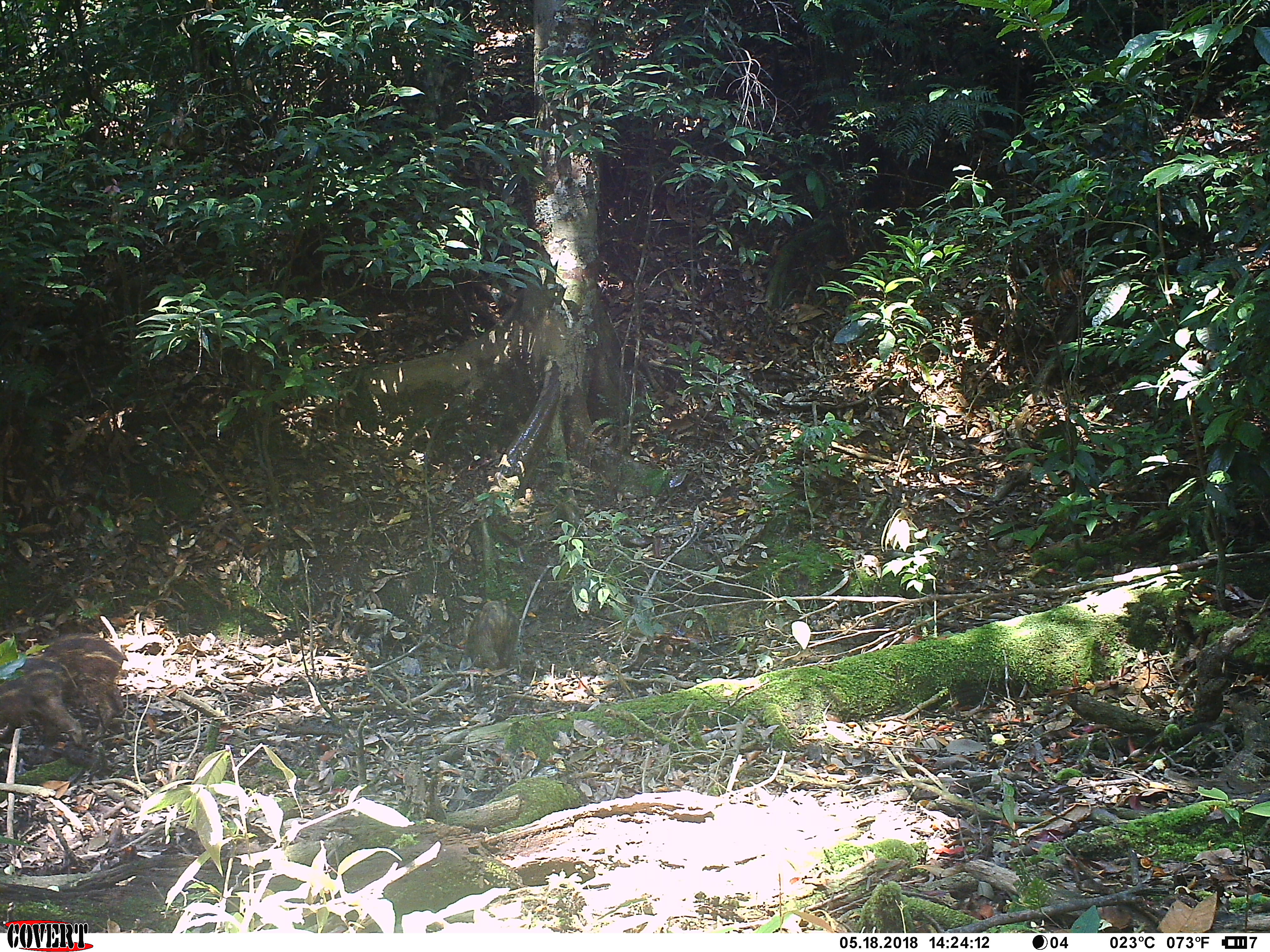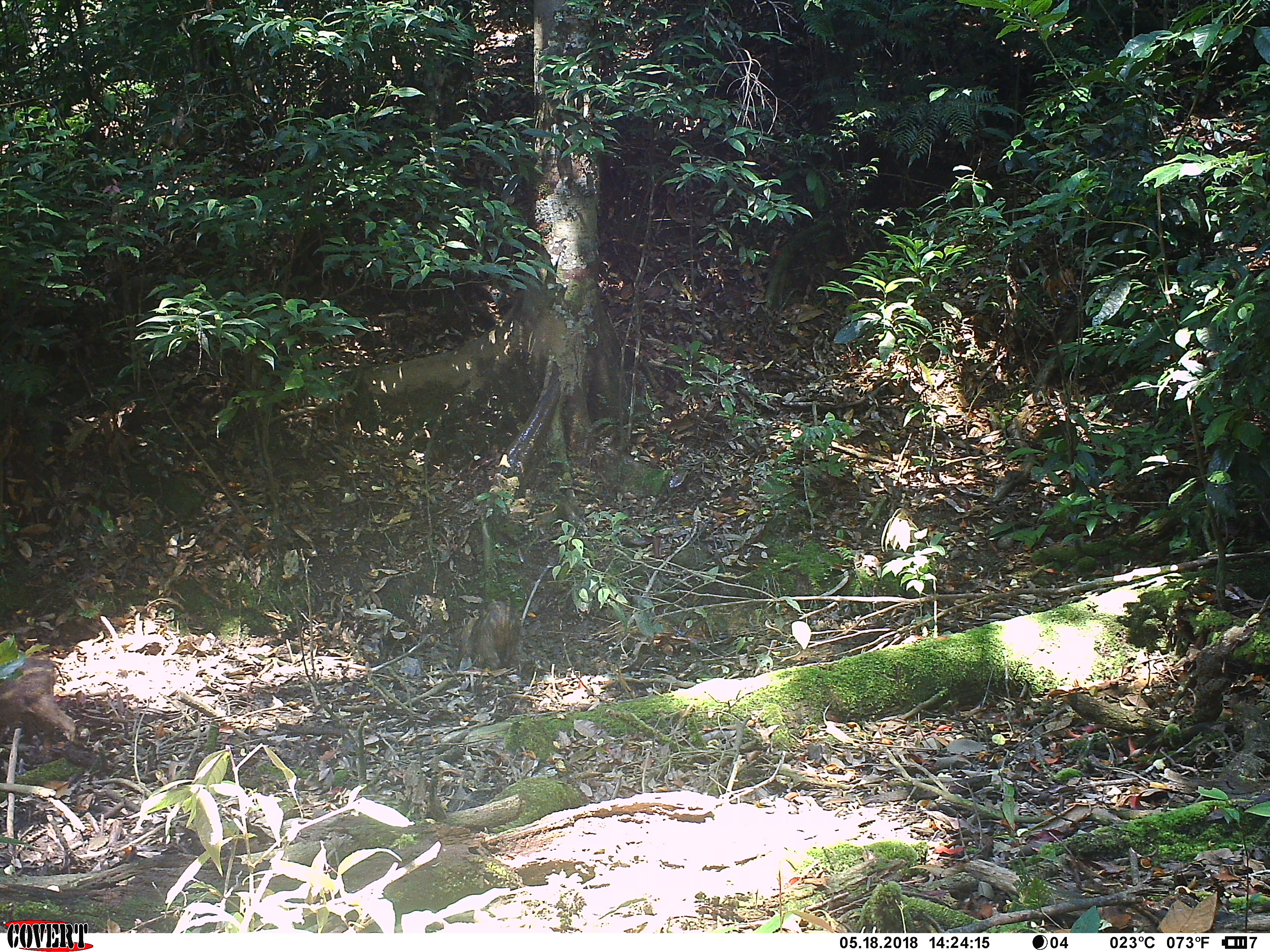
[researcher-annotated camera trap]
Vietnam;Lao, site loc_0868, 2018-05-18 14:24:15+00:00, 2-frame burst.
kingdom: Animalia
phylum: Chordata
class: Mammalia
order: Artiodactyla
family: Suidae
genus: Sus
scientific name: Sus scrofa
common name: eurasian wild pig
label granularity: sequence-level